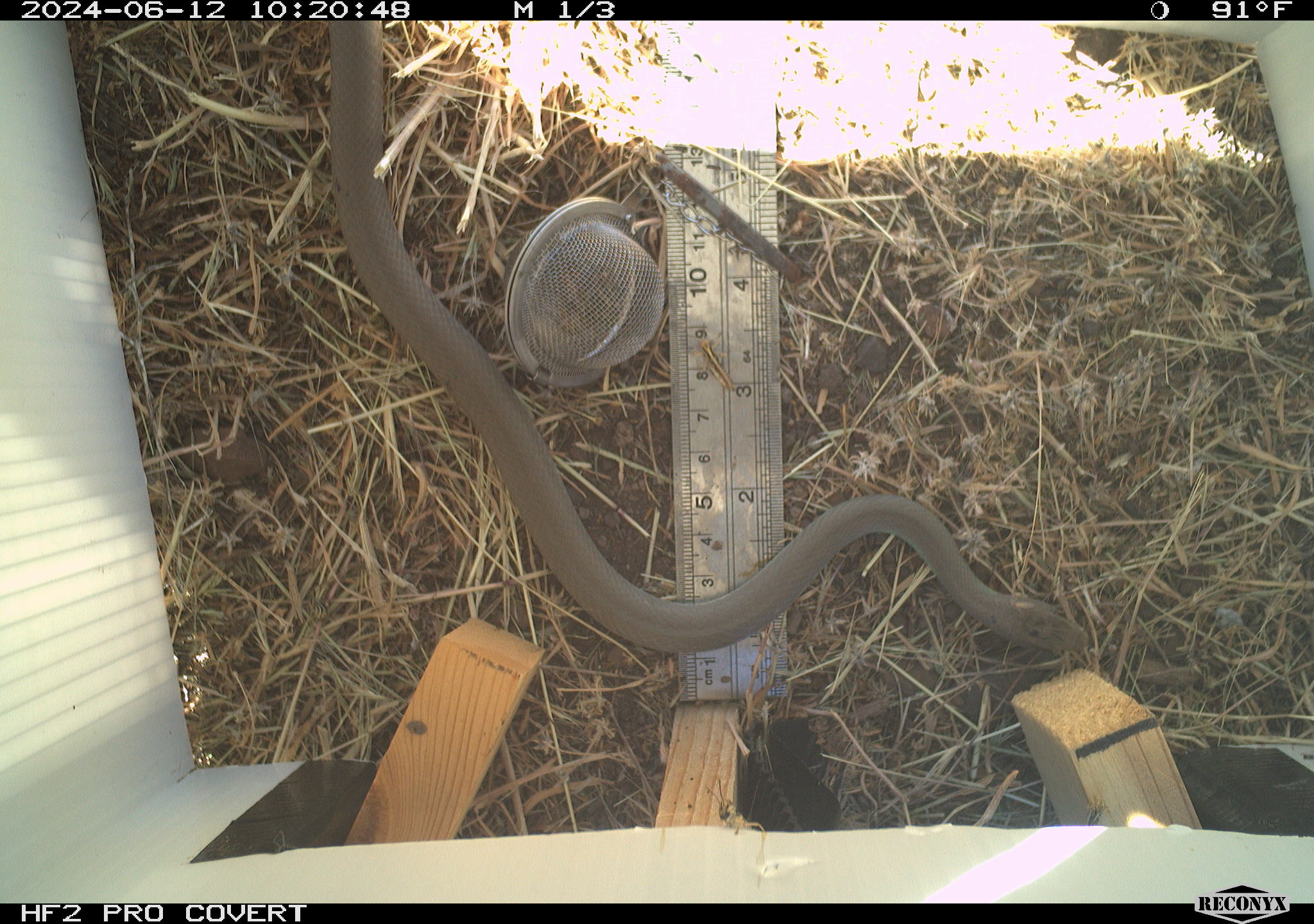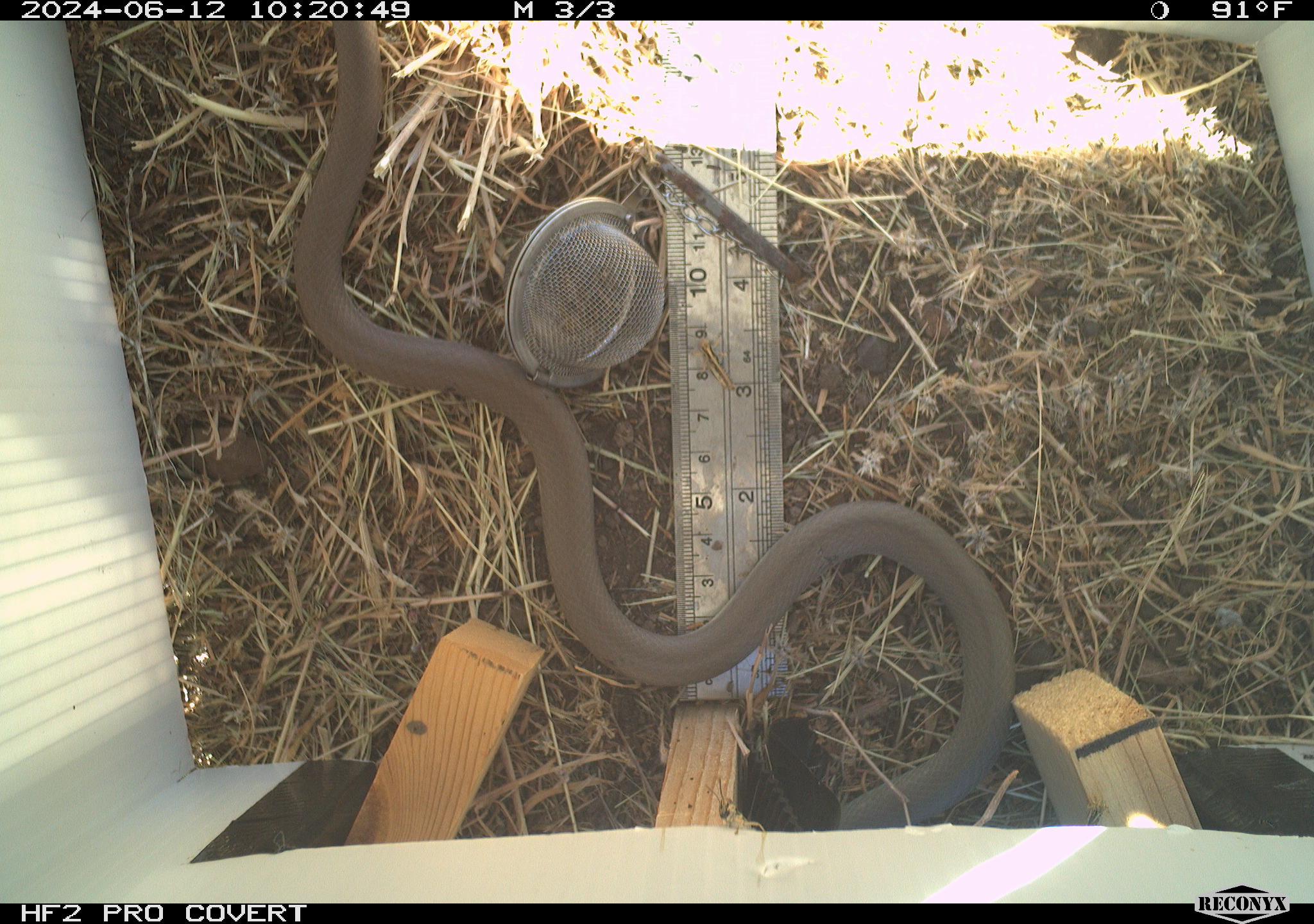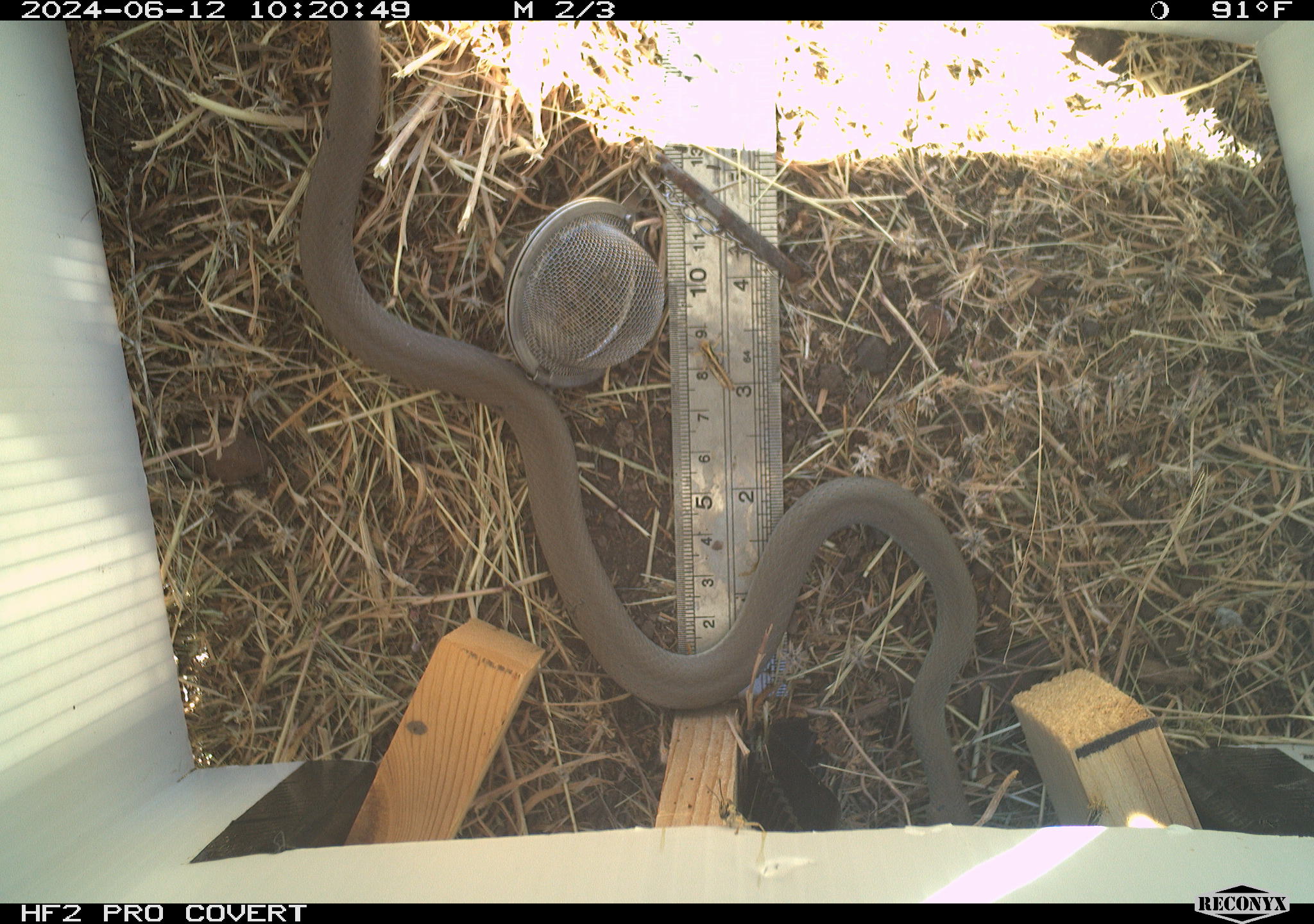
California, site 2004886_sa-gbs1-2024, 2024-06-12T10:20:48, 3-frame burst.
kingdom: Animalia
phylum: Chordata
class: Reptilia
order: Squamata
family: Colubridae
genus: Coluber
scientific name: Coluber constrictor mormon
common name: western yellow-bellied racer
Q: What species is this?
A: Western yellow-bellied racer (Coluber constrictor mormon).